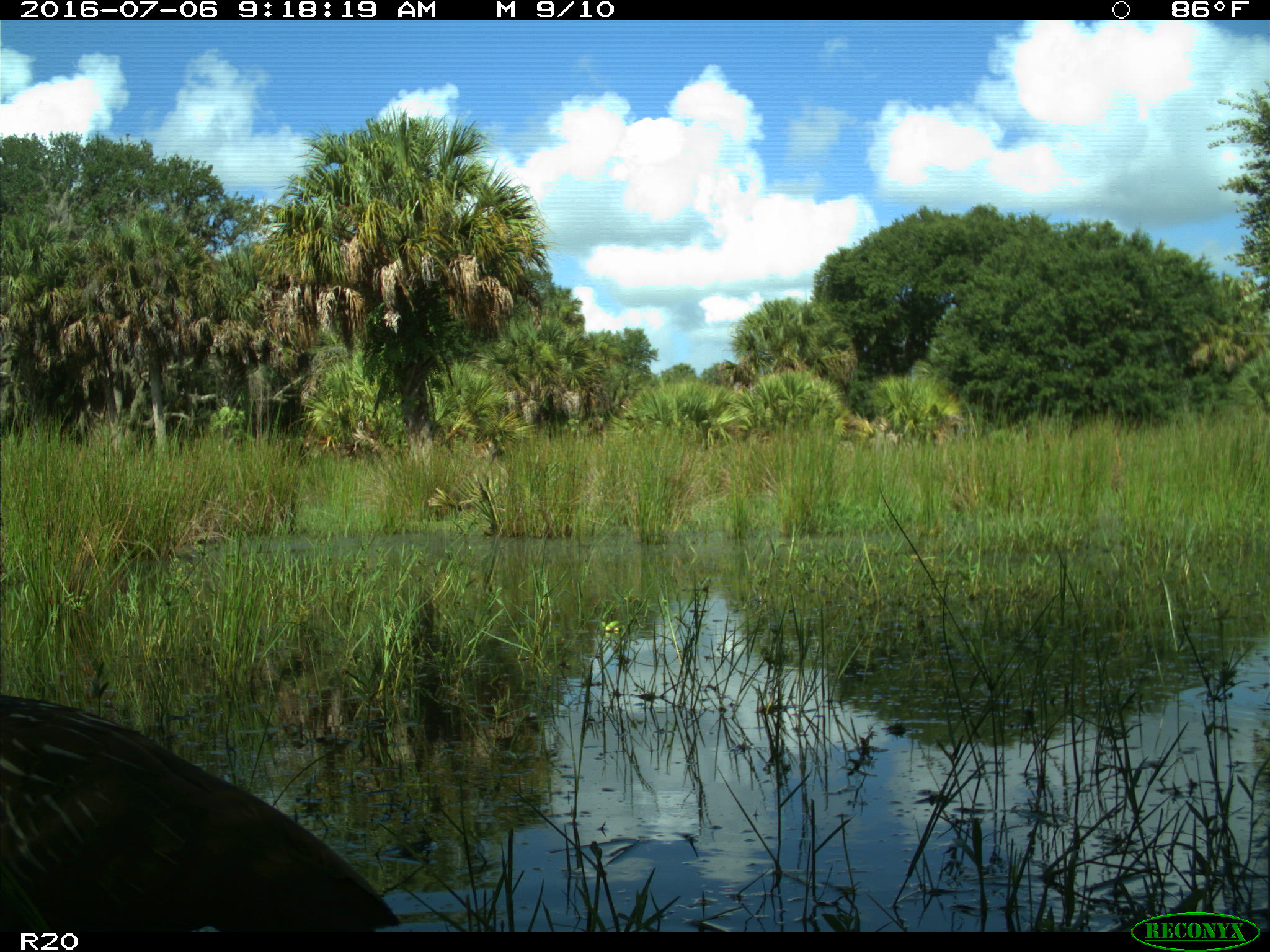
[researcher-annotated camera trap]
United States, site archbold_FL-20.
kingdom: Animalia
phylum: Chordata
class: Aves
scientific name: Aves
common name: birds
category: unidentified bird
Unidentified bird (birds) (Aves).